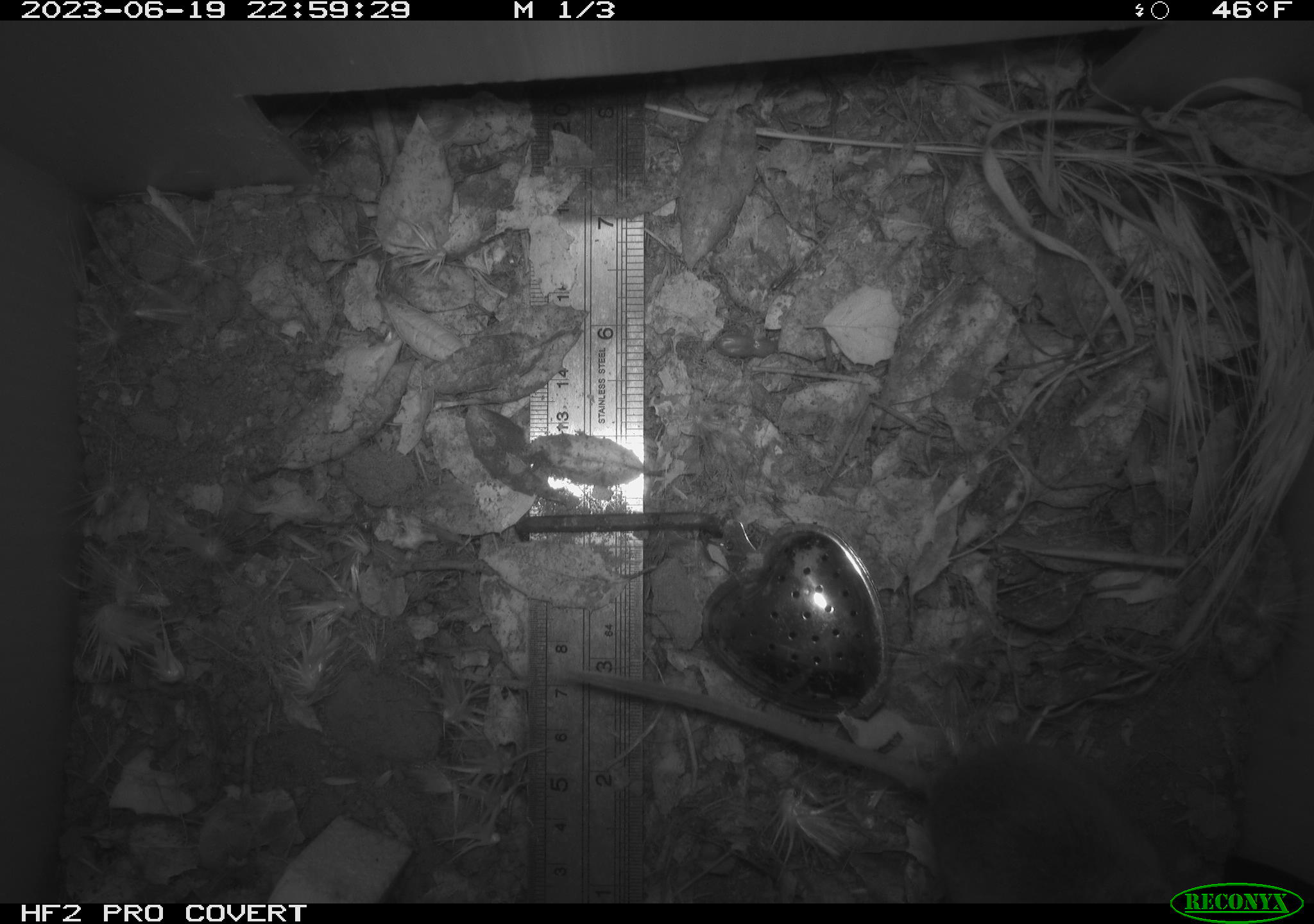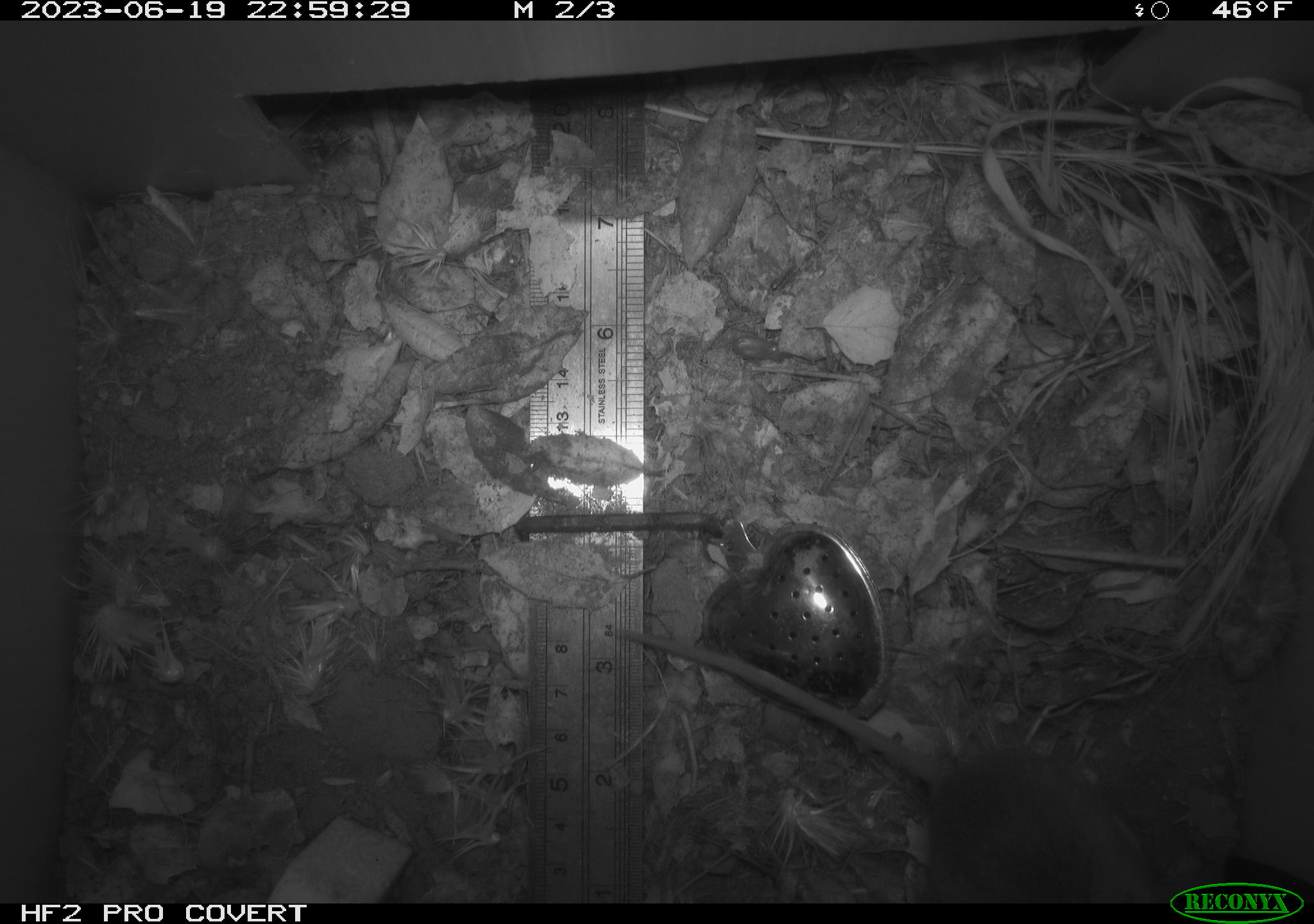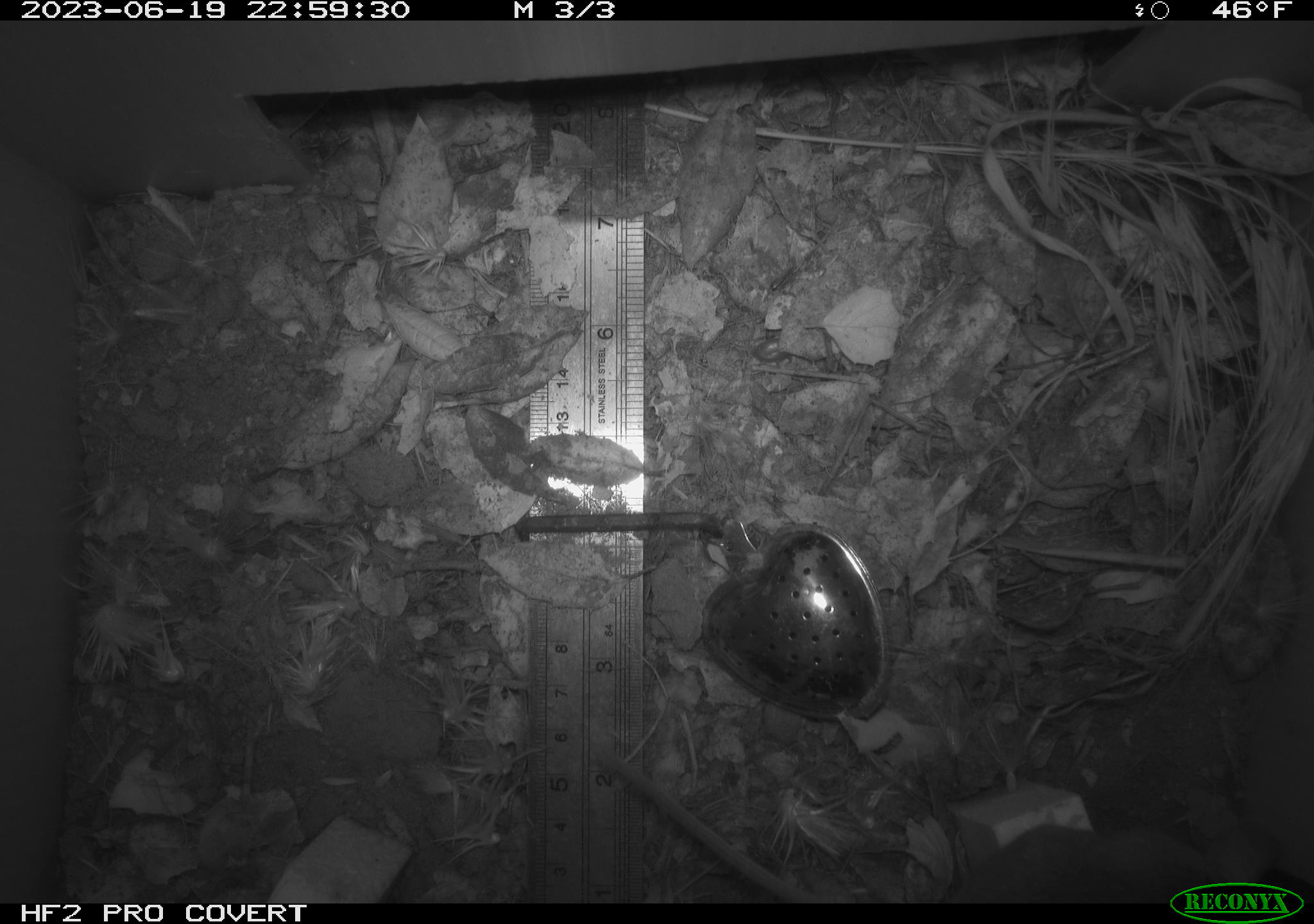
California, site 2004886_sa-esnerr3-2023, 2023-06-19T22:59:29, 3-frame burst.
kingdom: Animalia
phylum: Chordata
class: Mammalia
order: Rodentia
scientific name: Rodentia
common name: mouse species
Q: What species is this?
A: Mouse species (Rodentia).